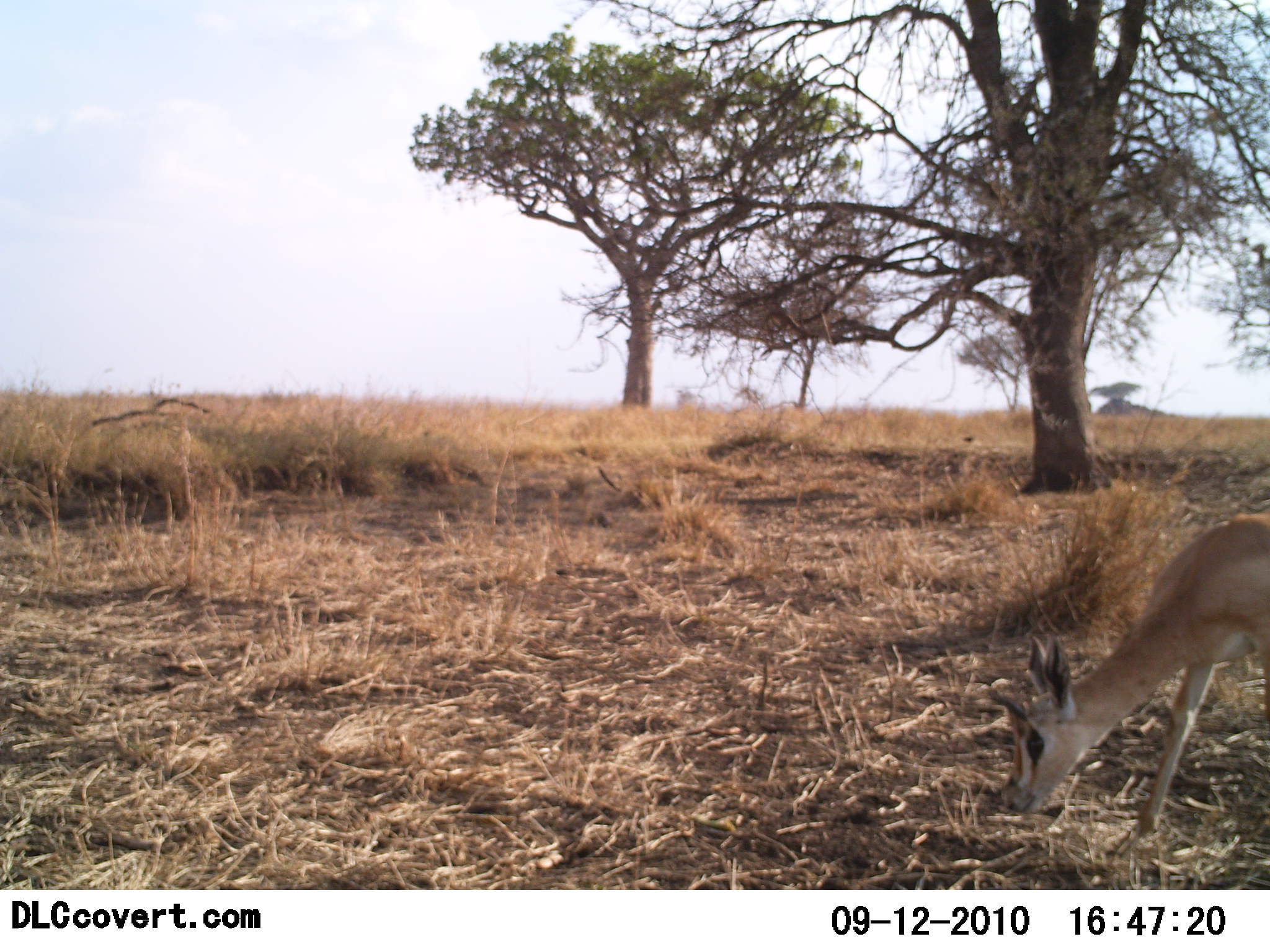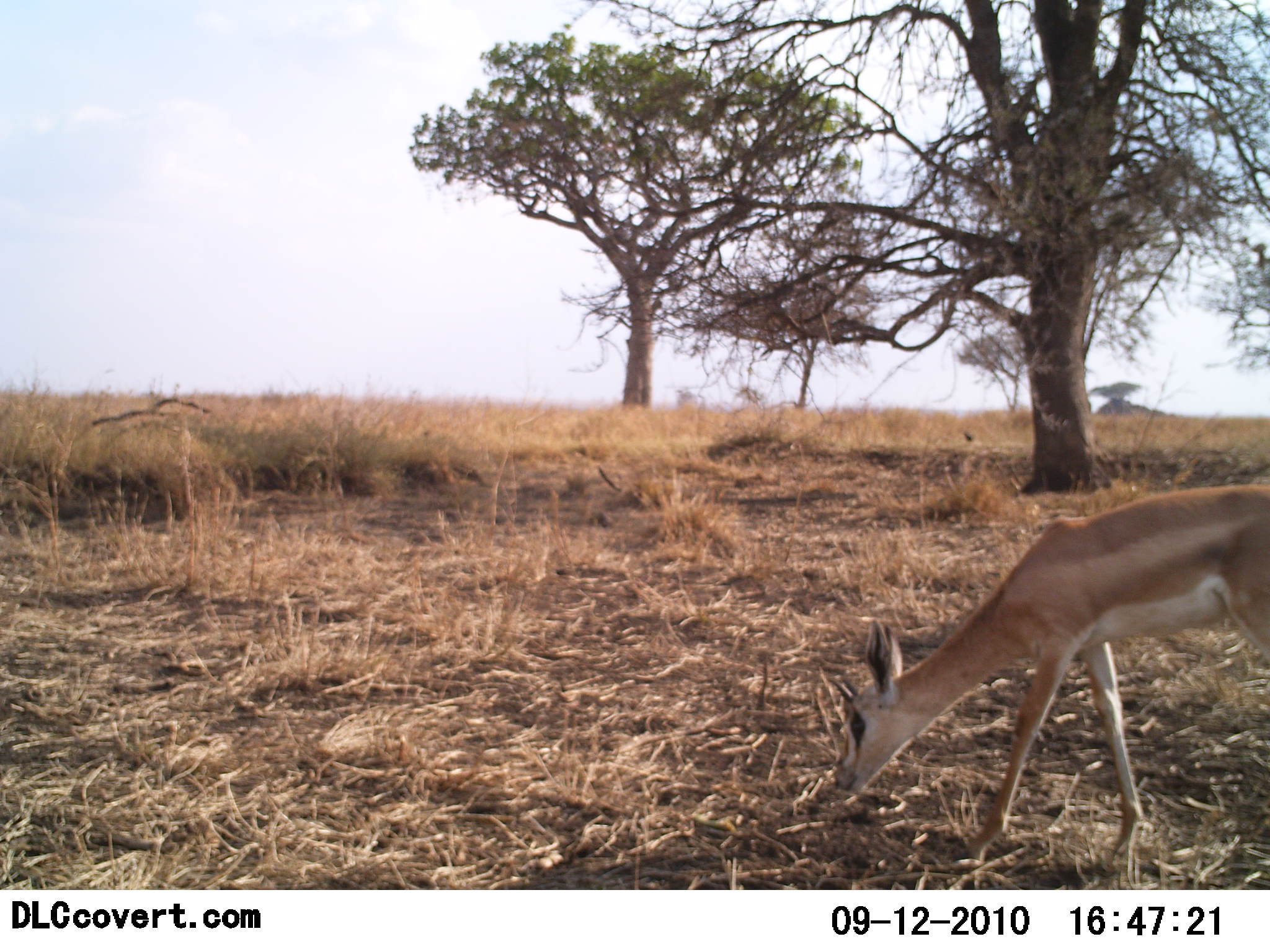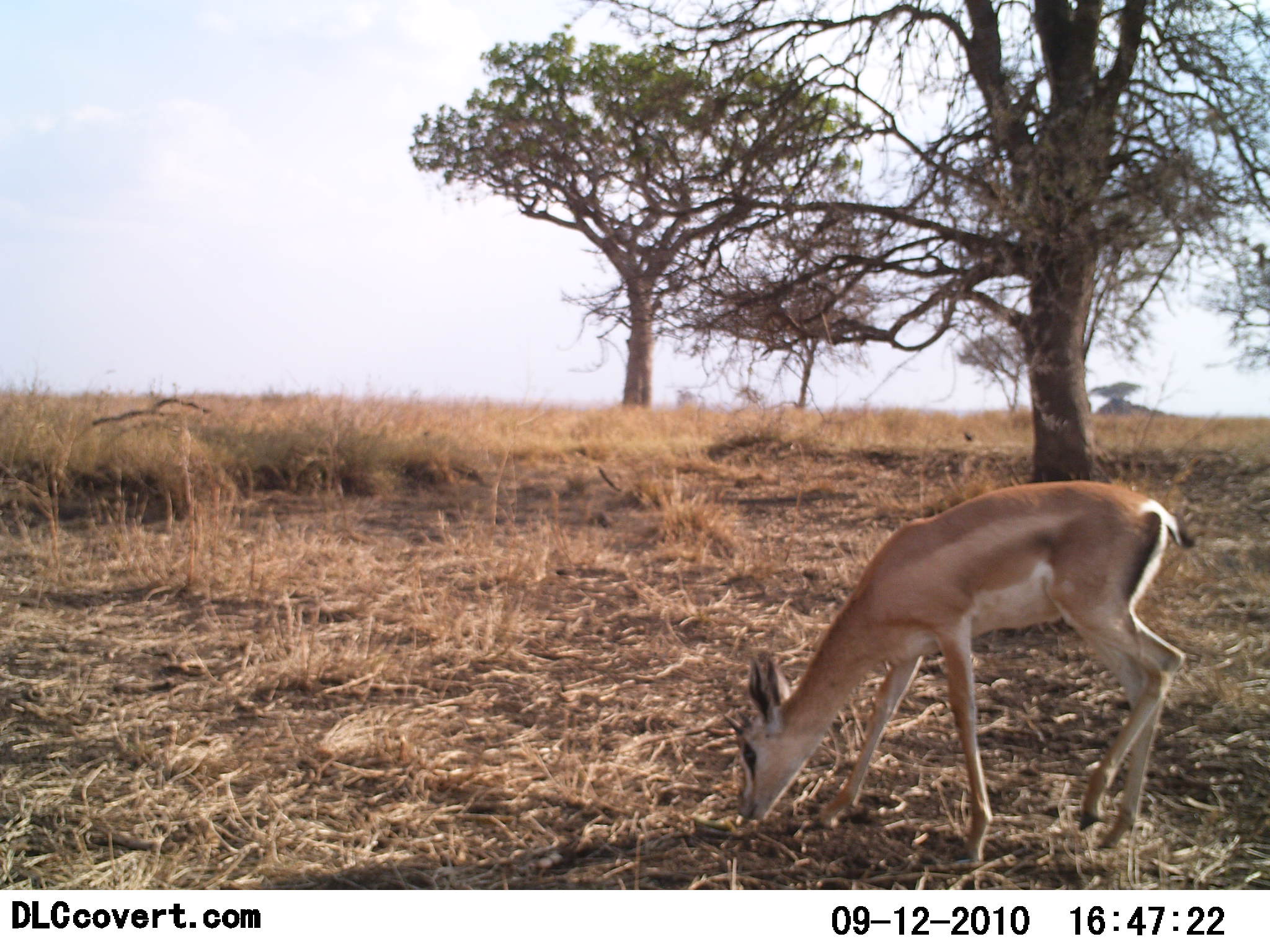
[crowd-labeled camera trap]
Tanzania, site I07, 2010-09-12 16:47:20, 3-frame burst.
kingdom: Animalia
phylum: Chordata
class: Mammalia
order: Artiodactyla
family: Bovidae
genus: Nanger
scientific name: Nanger granti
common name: grant's gazelle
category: gazellegrants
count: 1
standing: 0%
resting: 0%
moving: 36%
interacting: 0%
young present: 0%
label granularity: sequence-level